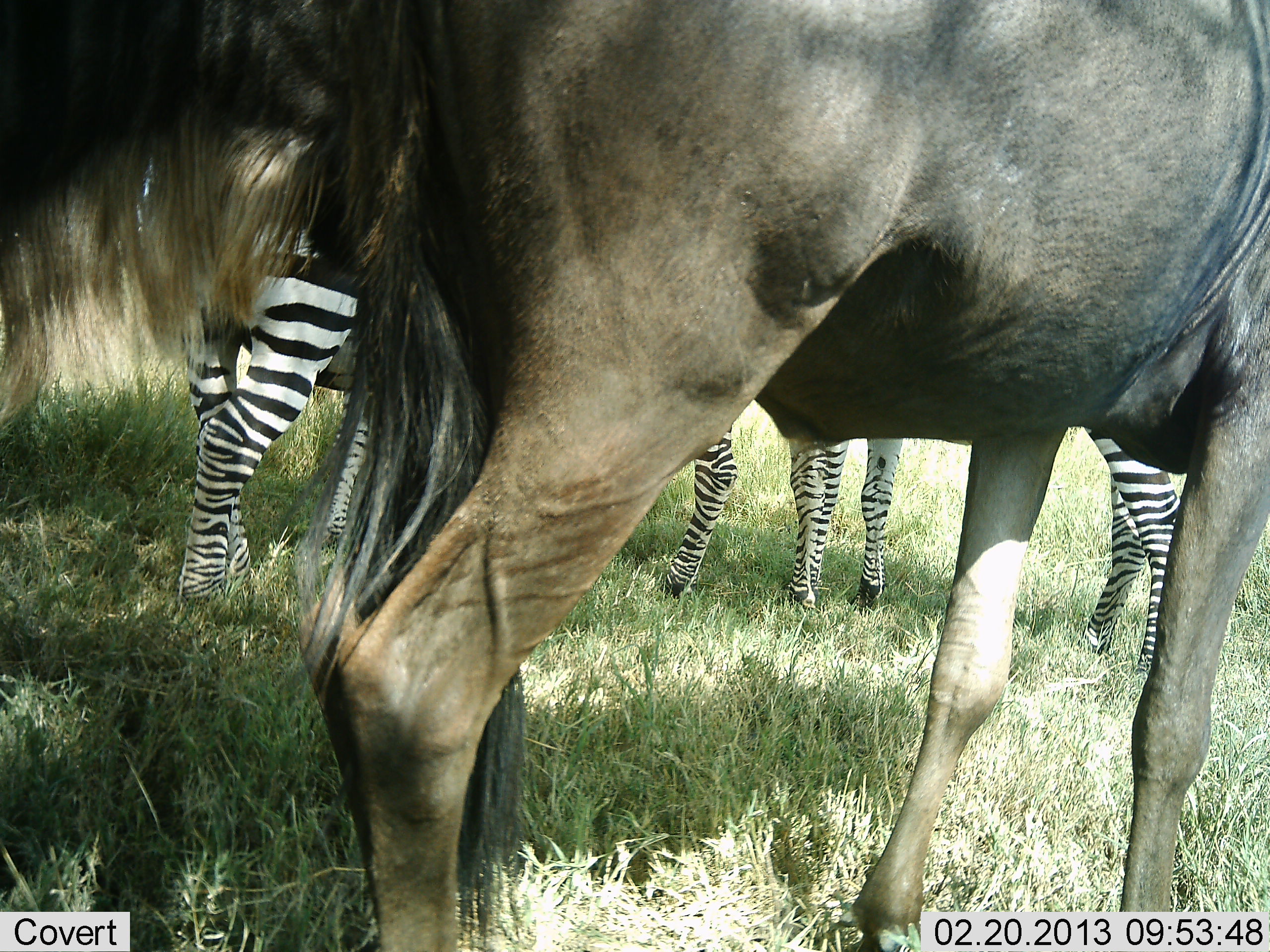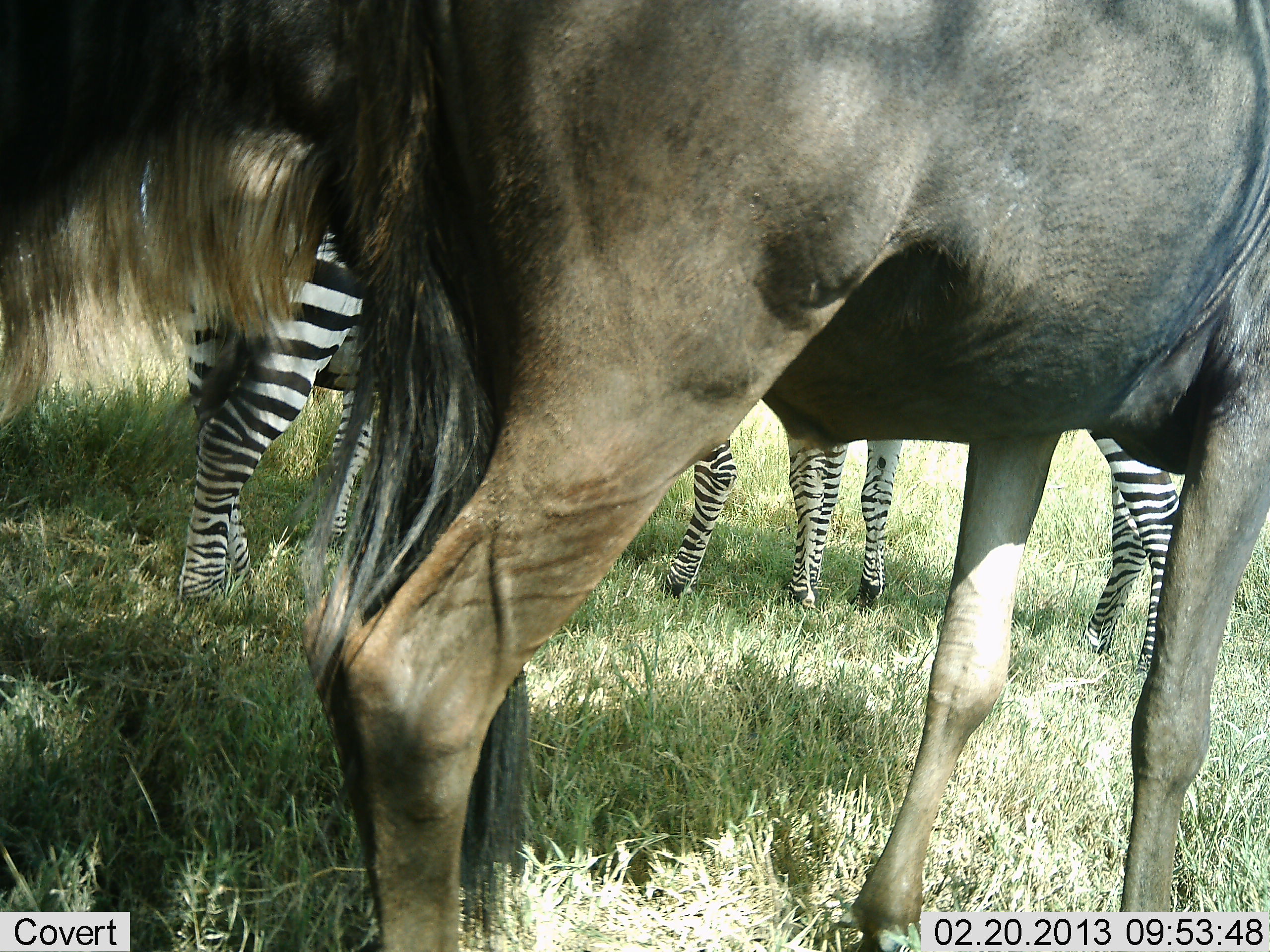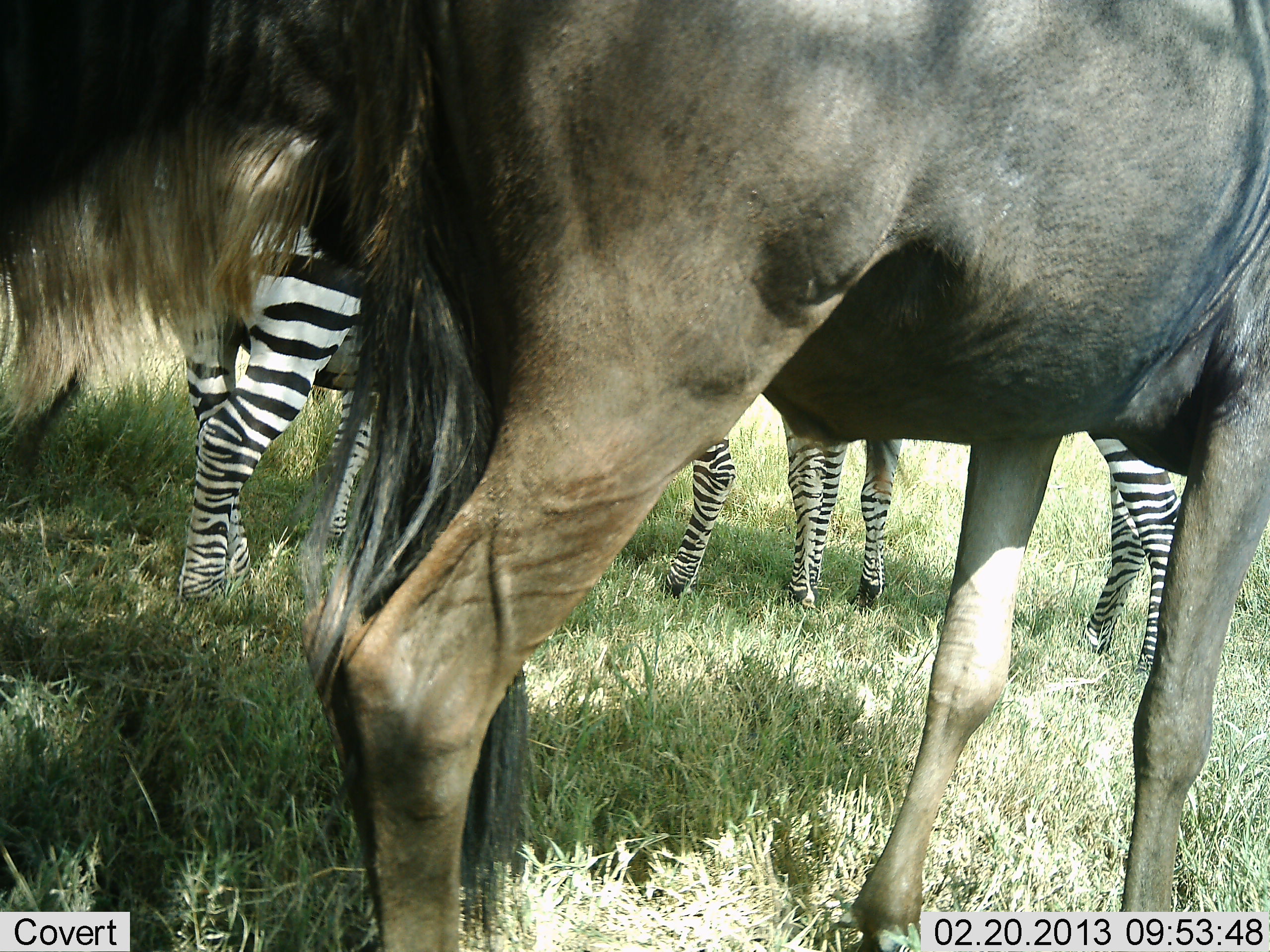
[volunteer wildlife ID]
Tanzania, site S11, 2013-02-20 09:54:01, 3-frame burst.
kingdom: Animalia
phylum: Chordata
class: Mammalia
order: Artiodactyla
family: Bovidae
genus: Connochaetes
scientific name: Connochaetes taurinus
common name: blue wildebeest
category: wildebeest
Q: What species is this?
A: Wildebeest (blue wildebeest) (Connochaetes taurinus).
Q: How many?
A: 1.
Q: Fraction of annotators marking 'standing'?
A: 88%.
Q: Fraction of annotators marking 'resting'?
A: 6%.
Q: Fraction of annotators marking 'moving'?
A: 6%.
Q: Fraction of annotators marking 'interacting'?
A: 6%.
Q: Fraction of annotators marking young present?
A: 0%.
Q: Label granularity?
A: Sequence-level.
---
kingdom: Animalia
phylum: Chordata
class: Mammalia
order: Perissodactyla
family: Equidae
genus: Equus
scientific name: Equus quagga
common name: plains zebra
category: zebra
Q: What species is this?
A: Zebra (plains zebra) (Equus quagga).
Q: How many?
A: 3.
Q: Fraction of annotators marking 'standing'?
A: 89%.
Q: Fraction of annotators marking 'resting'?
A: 5%.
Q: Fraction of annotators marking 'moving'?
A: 5%.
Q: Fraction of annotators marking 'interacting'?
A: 0%.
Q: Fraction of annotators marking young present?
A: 0%.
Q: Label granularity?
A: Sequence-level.